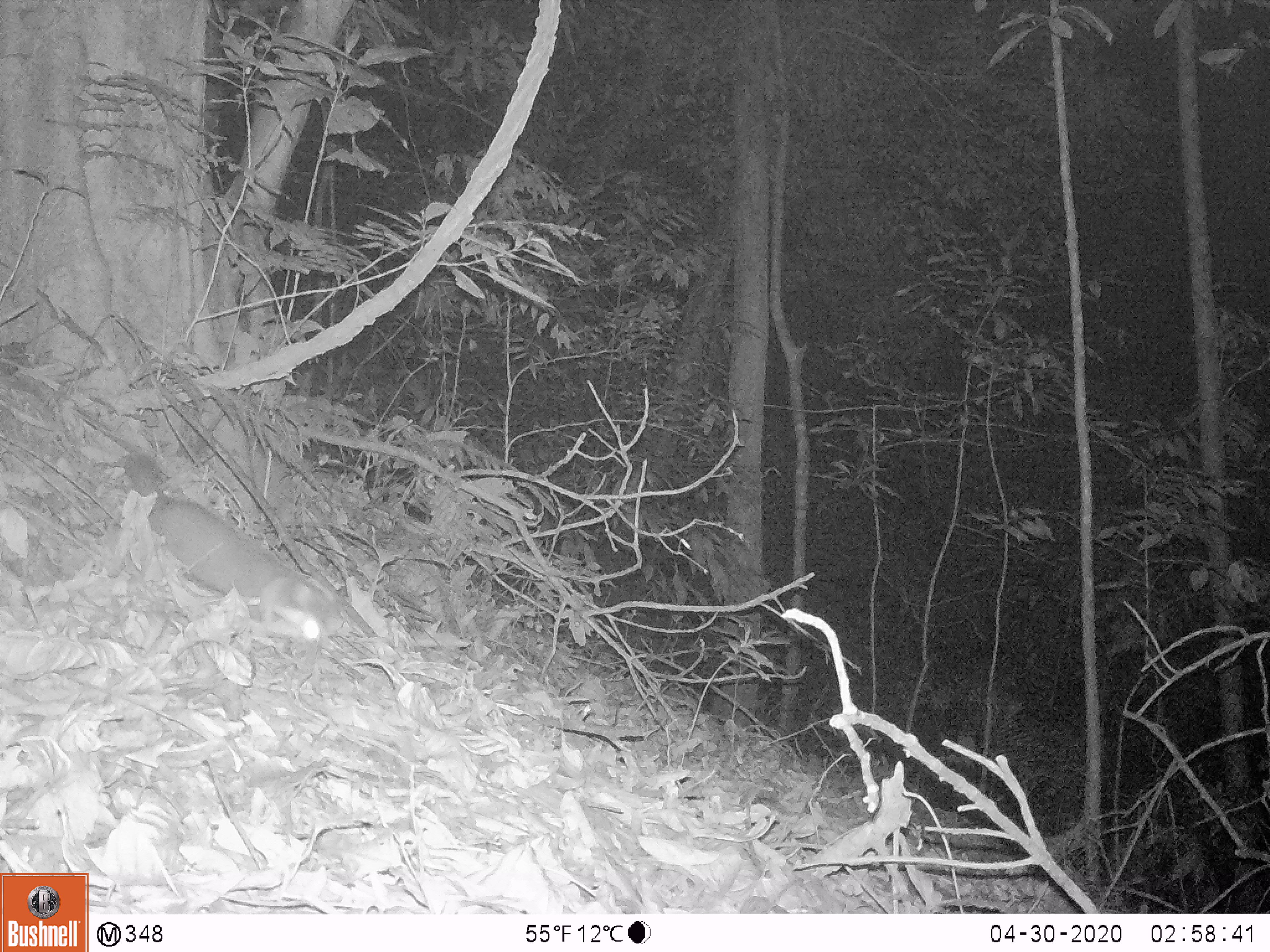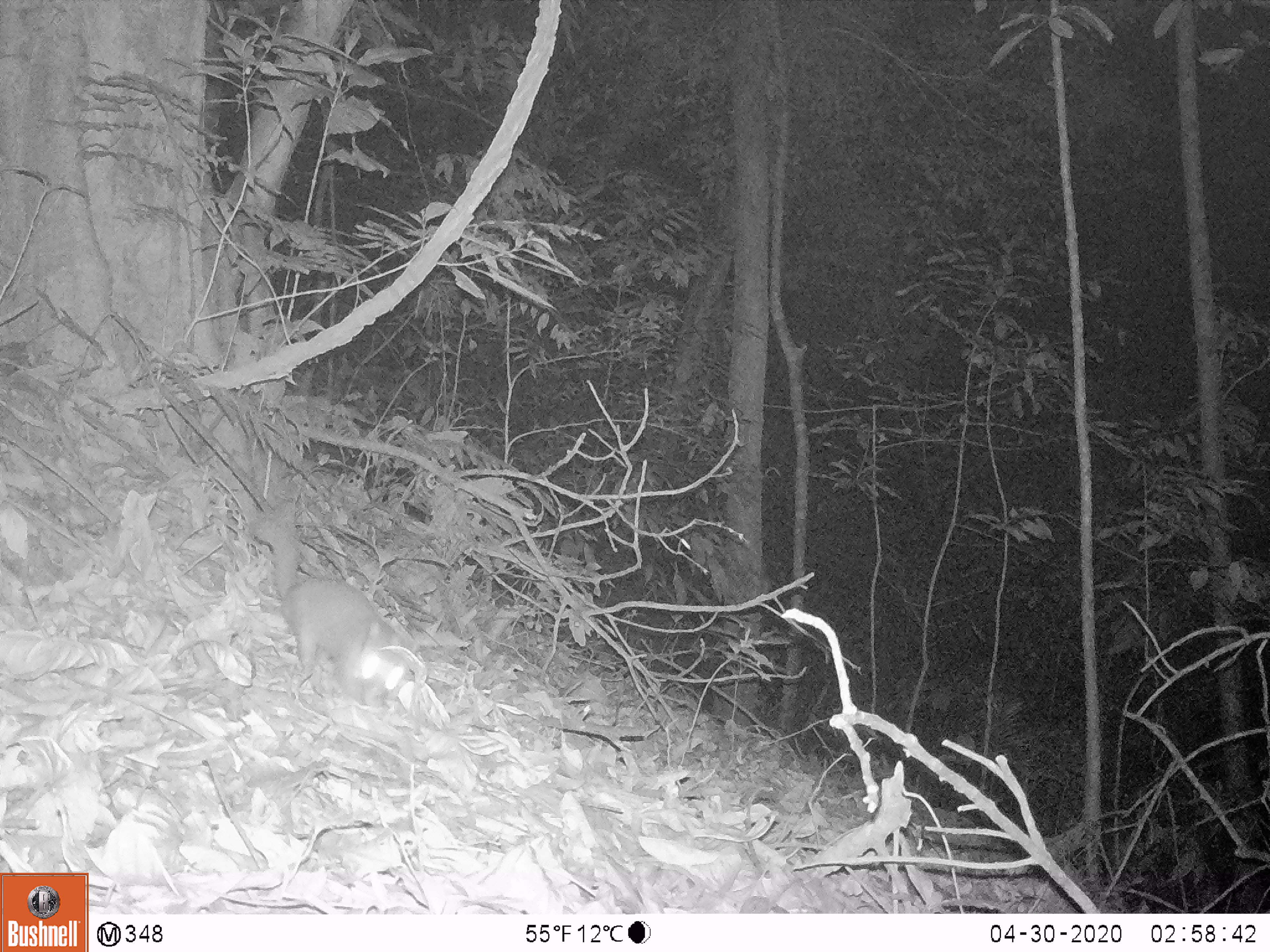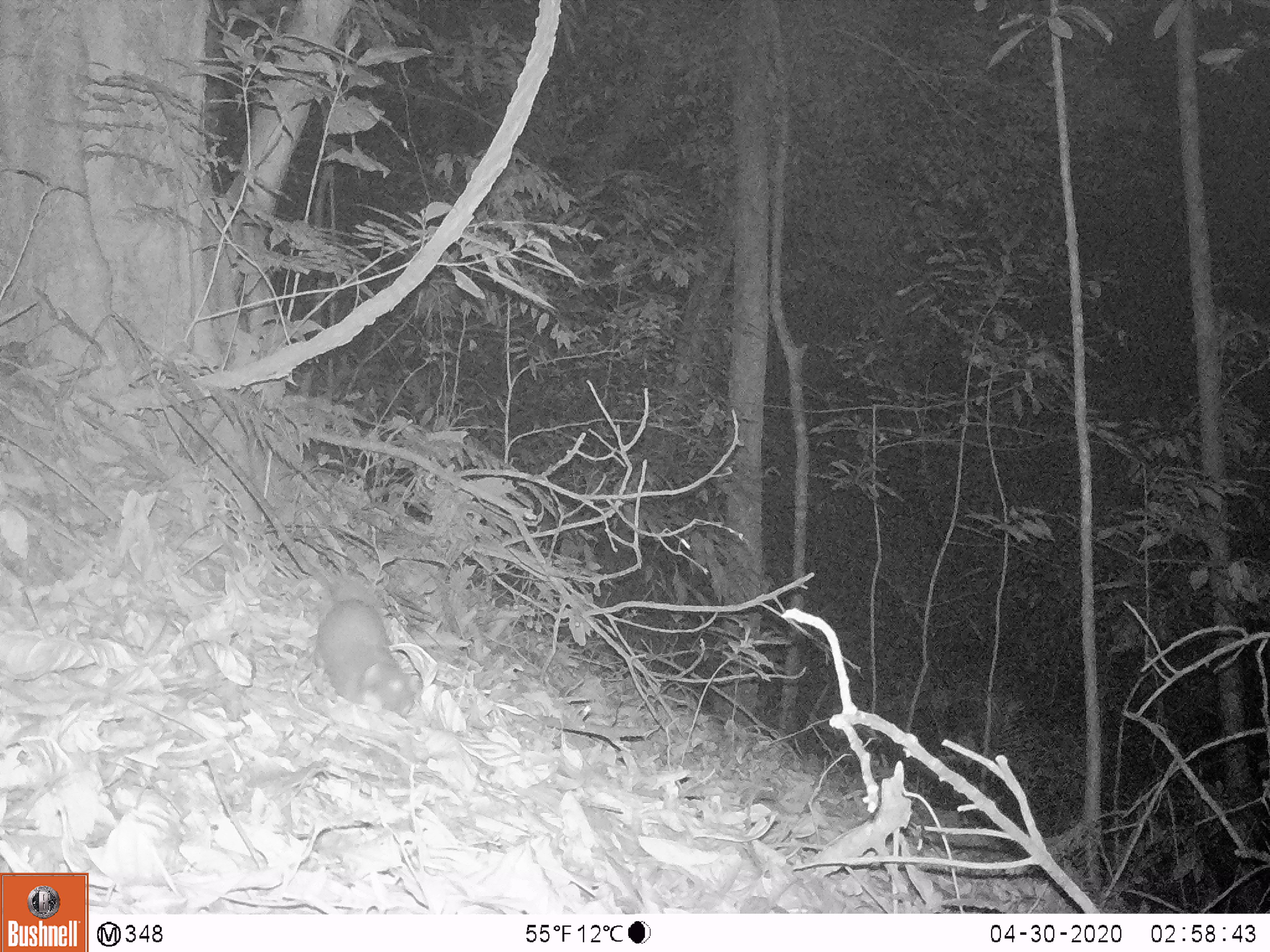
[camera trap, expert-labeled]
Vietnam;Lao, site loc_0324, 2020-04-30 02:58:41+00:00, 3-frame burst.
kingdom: Animalia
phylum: Chordata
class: Mammalia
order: Carnivora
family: Mustelidae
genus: Melogale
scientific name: Melogale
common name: ferret badger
Ferret badger (Melogale). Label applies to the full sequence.